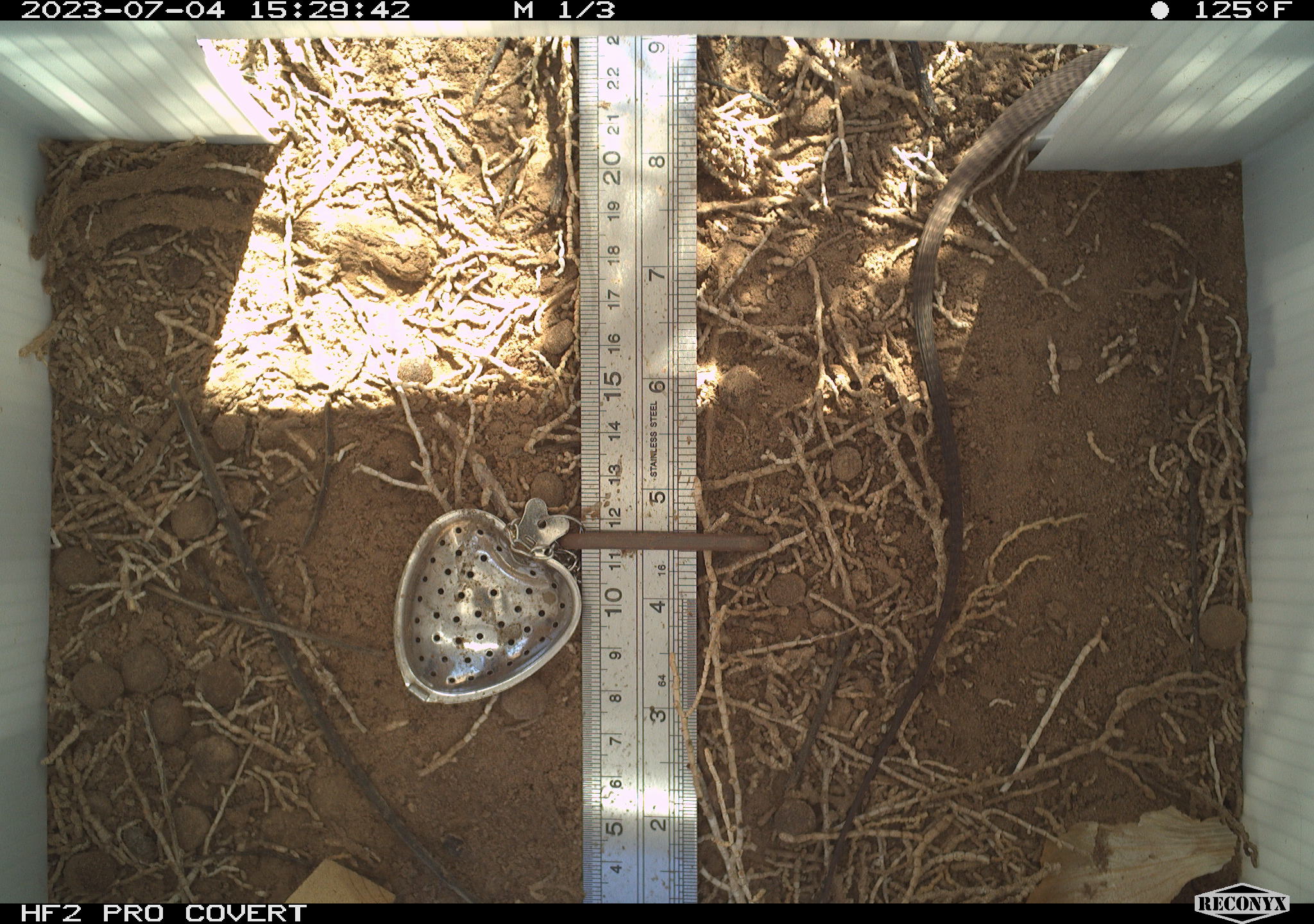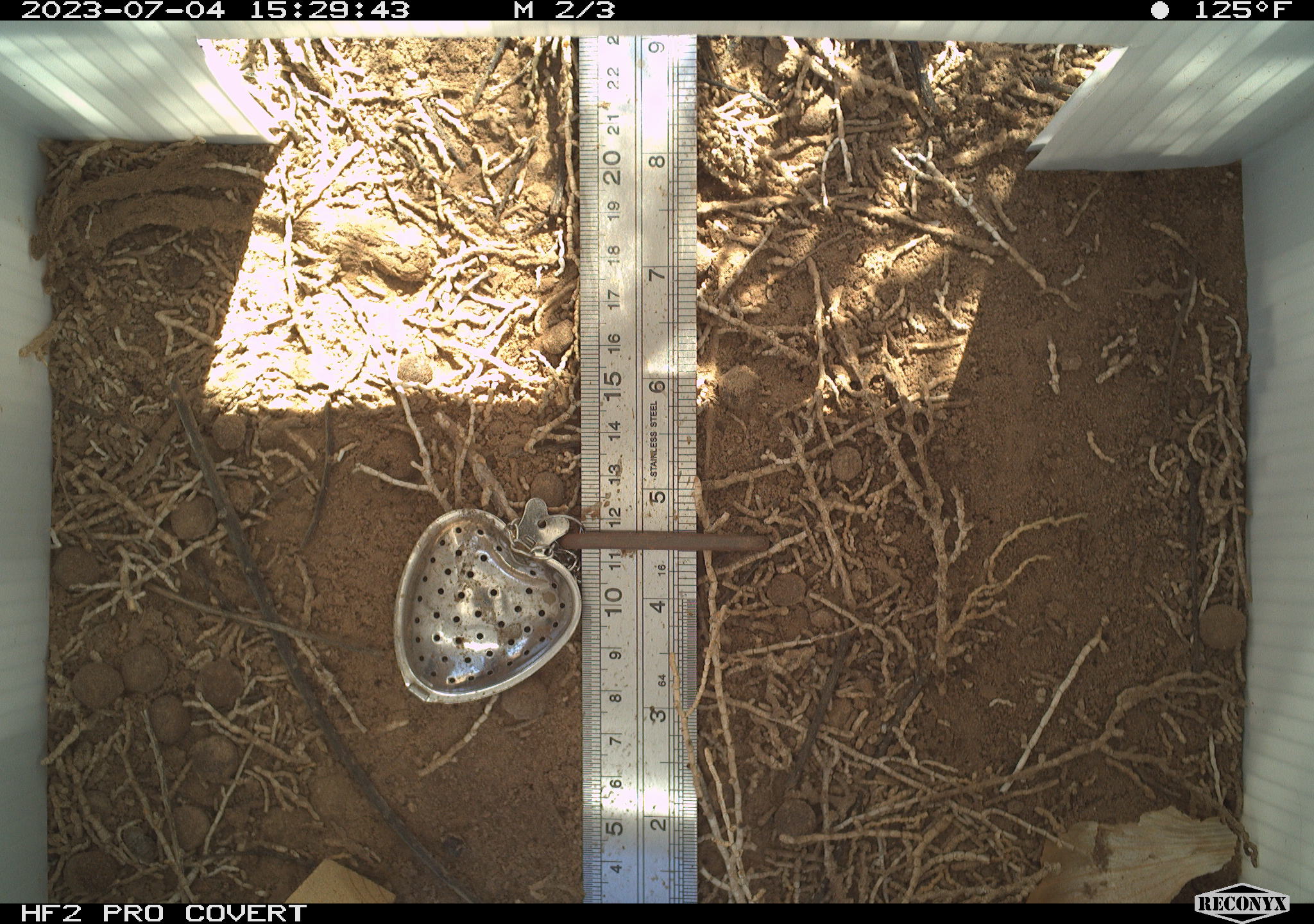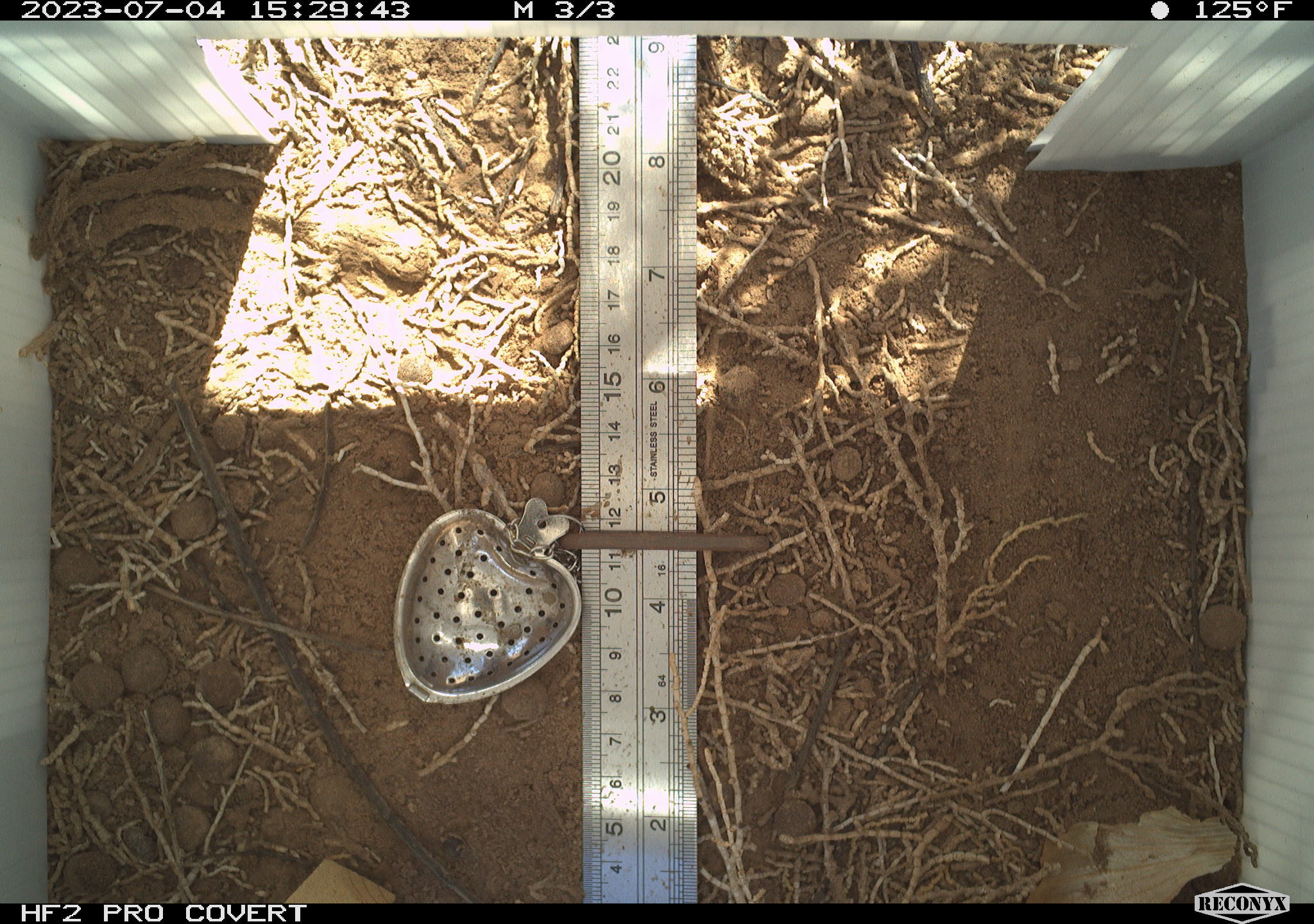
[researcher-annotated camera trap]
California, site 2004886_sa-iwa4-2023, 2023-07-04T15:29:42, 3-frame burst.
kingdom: Animalia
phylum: Chordata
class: Reptilia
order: Squamata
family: Teiidae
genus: Aspidoscelis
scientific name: Aspidoscelis tigris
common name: western whiptail